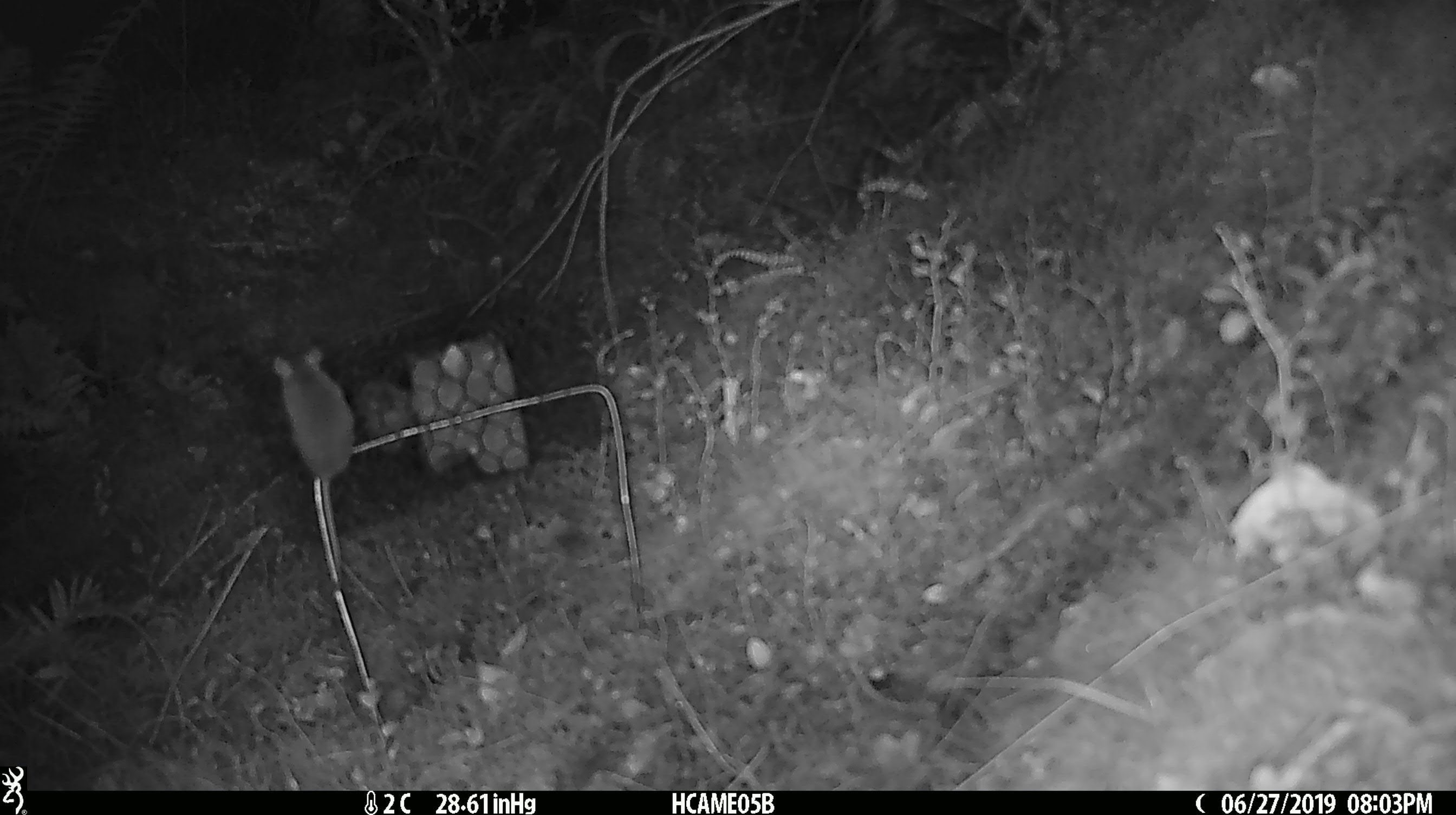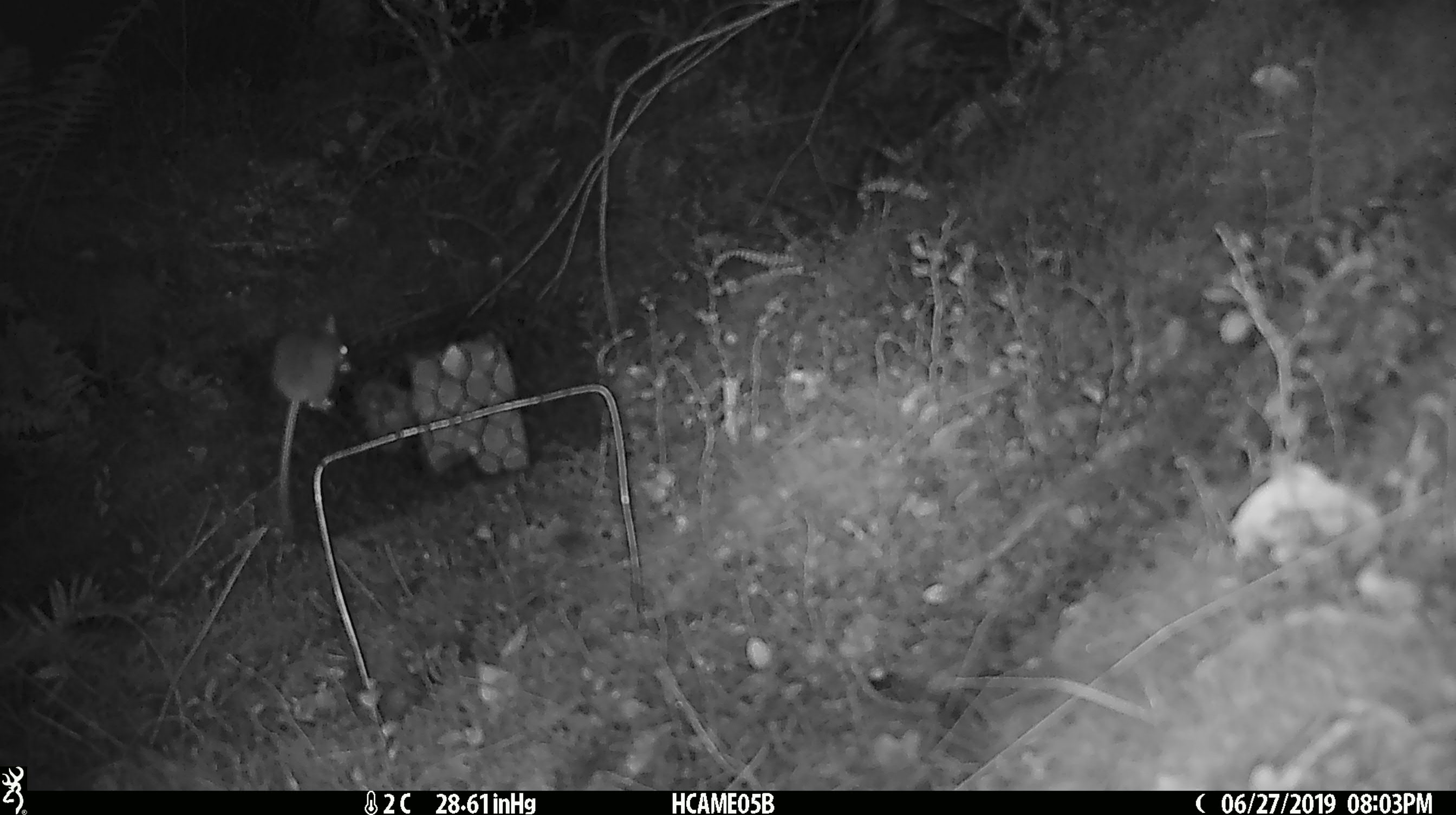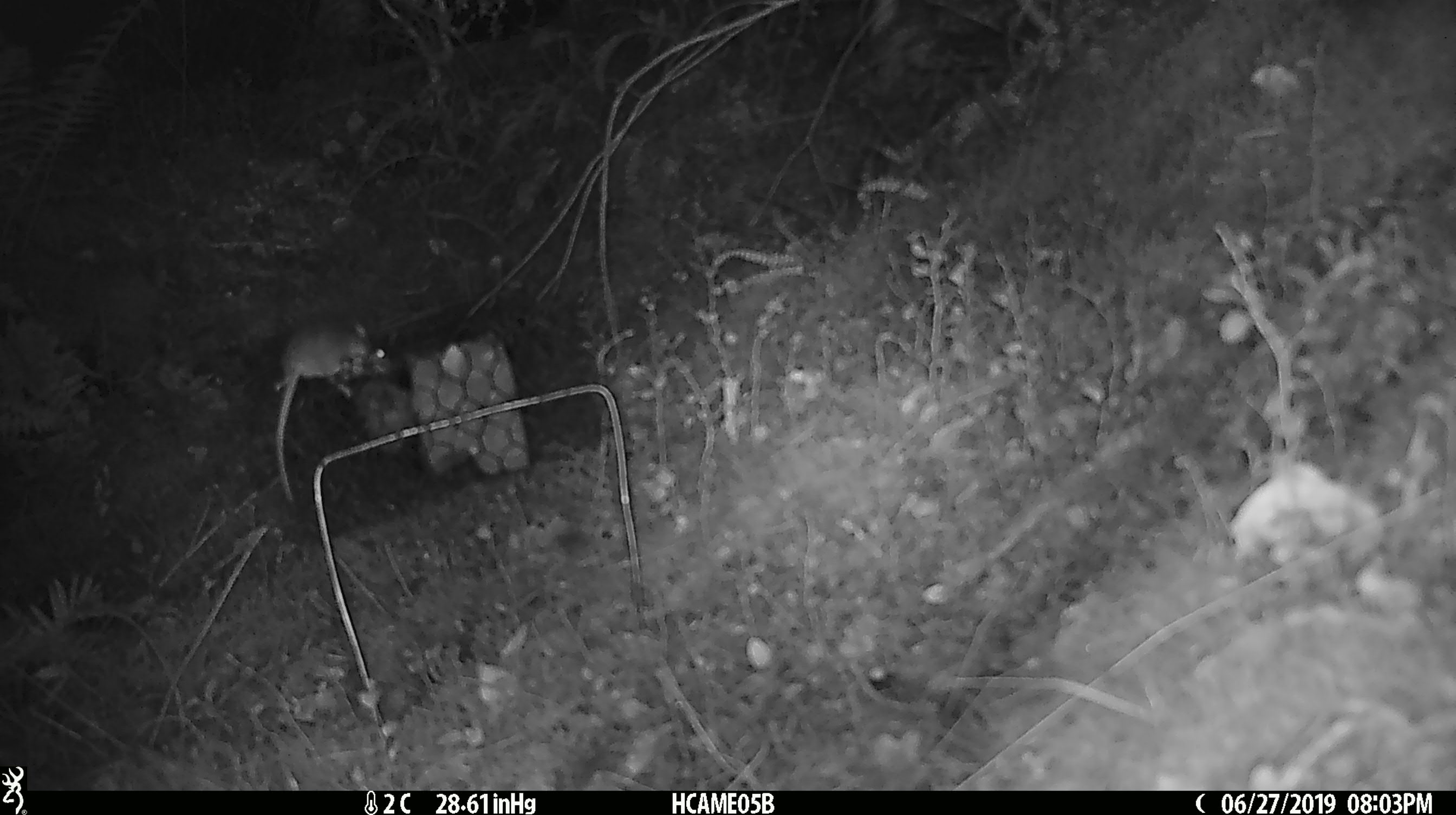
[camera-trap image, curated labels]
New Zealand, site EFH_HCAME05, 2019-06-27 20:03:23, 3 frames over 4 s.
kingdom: Animalia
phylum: Chordata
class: Mammalia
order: Rodentia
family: Muridae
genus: Mus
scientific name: Mus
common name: mouse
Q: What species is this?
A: Mouse (Mus).